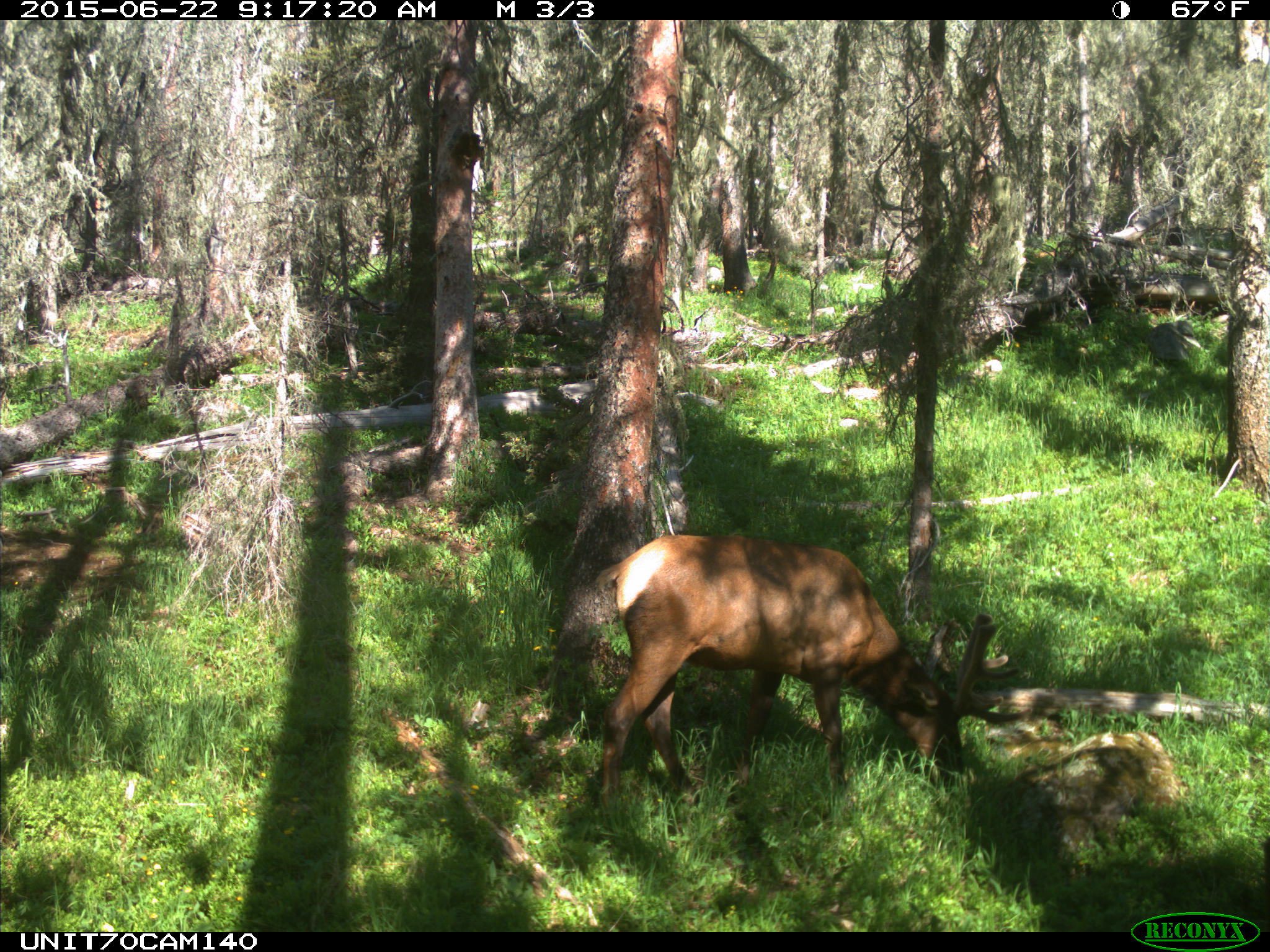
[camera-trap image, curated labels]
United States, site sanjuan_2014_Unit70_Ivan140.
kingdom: Animalia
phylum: Chordata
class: Mammalia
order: Artiodactyla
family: Cervidae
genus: Cervus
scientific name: Cervus elaphus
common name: red deer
Cervus elaphus (red deer).